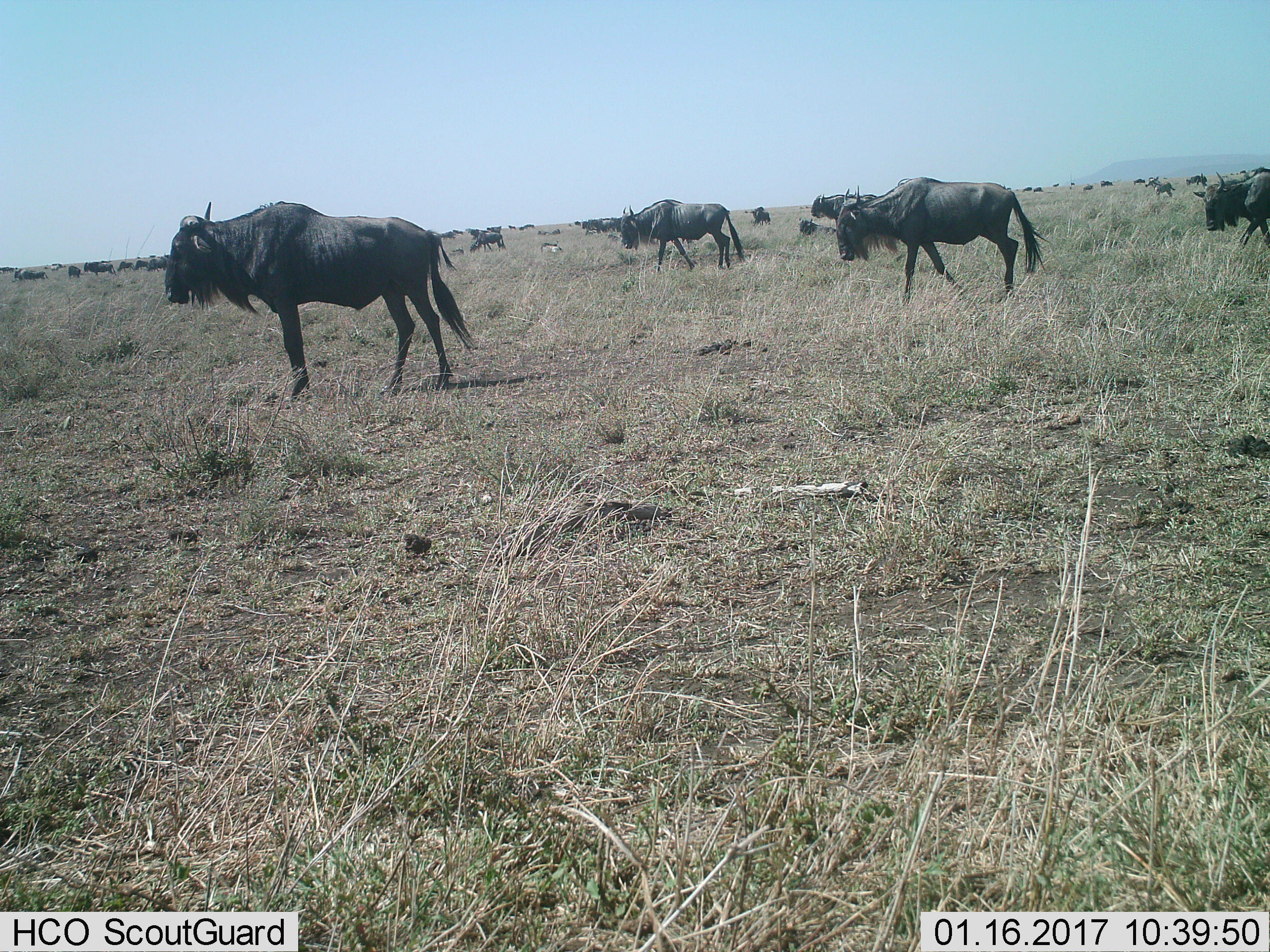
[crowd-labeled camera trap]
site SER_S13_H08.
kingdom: Animalia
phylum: Chordata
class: Mammalia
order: Artiodactyla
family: Bovidae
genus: Connochaetes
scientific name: Connochaetes taurinus taurinus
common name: blue wildebeest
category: wildebeestblue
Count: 11-50.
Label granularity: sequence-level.